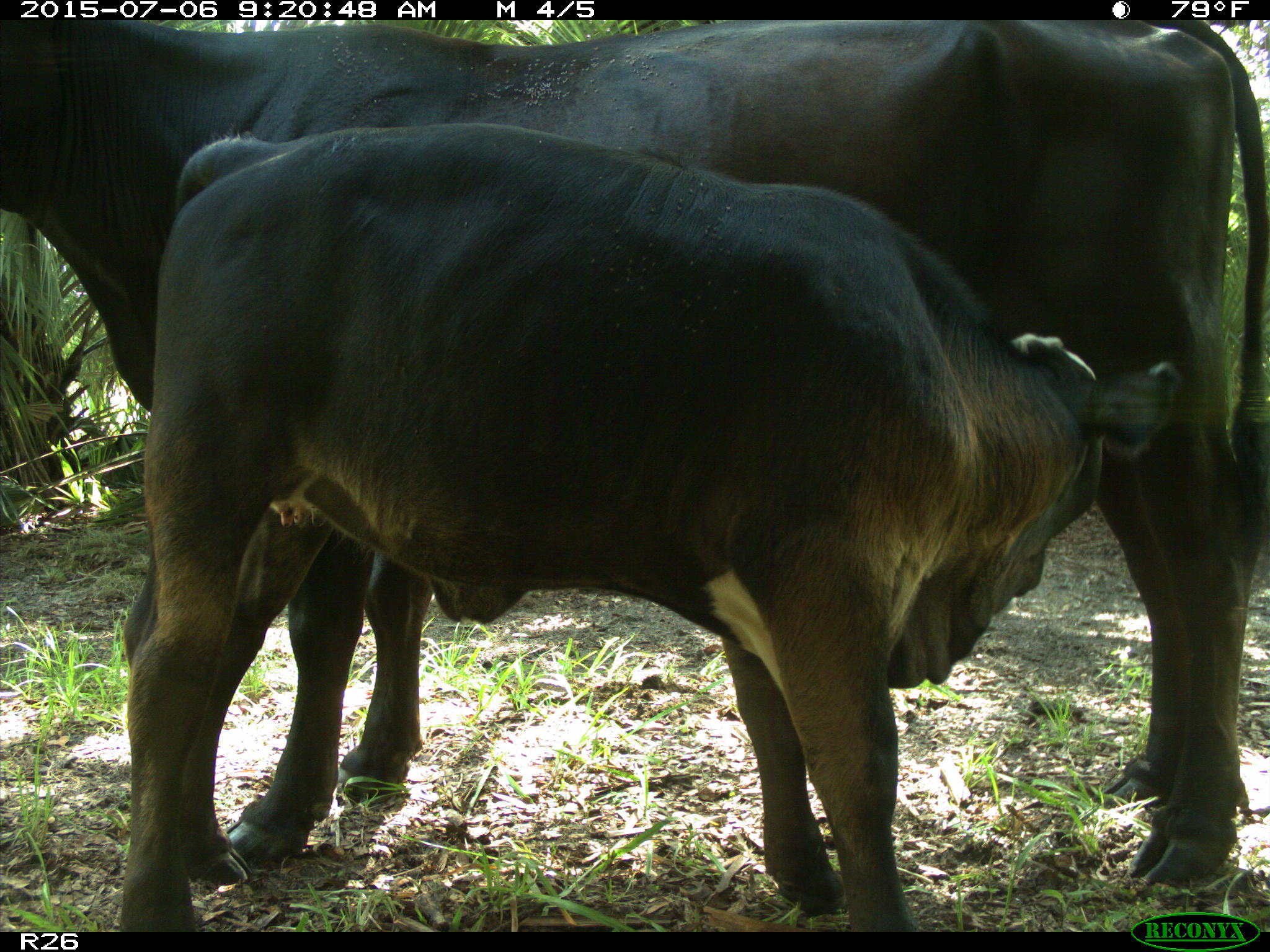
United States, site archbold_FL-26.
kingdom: Animalia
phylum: Chordata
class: Mammalia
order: Artiodactyla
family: Bovidae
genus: Bos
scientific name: Bos taurus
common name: domestic cow